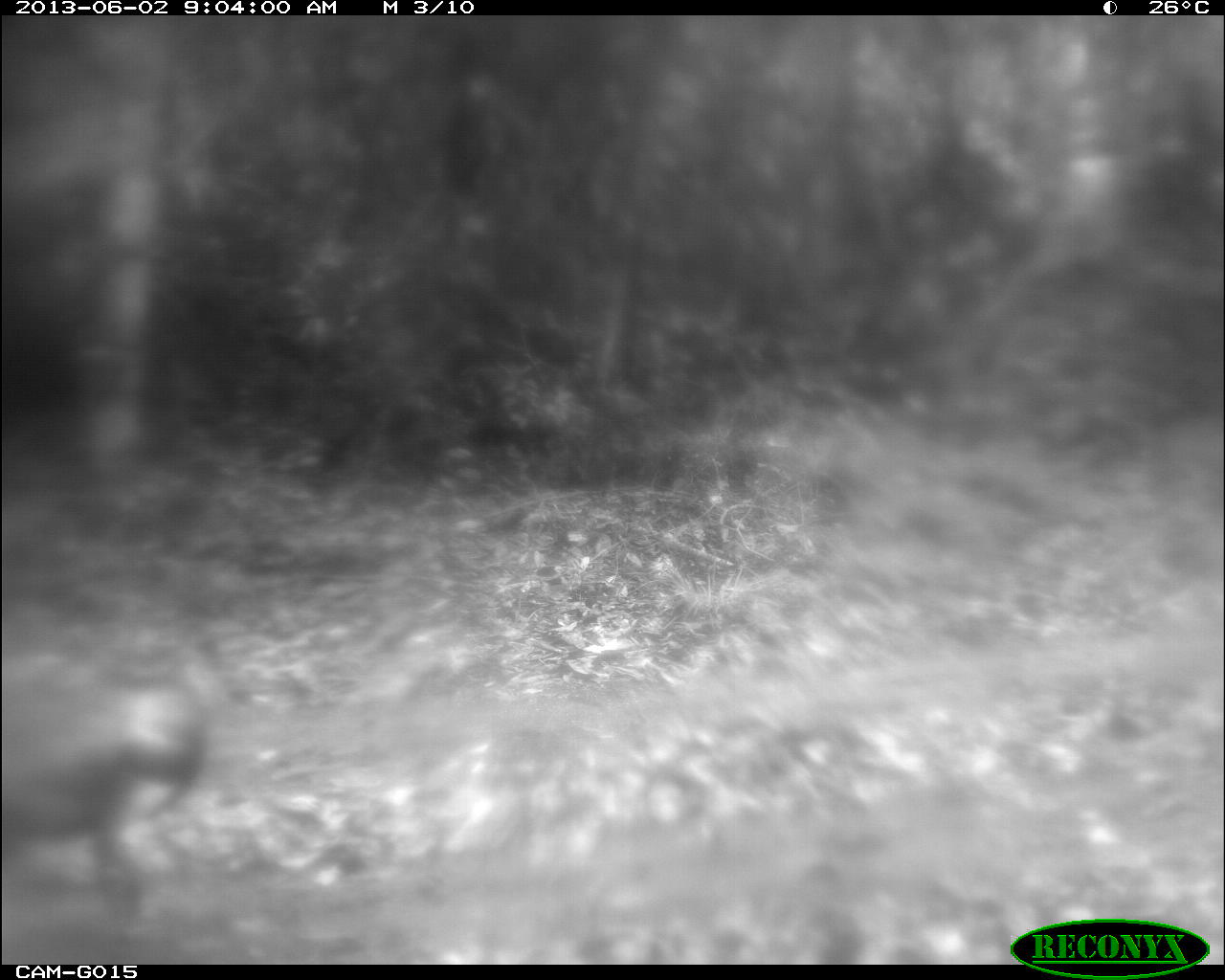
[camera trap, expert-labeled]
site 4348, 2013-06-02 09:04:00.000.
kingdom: Animalia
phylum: Chordata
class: Aves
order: Galliformes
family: Phasianidae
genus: Meleagris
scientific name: Meleagris ocellata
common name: ocellated turkey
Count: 1.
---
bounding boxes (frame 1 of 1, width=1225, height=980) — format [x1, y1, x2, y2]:
meleagris ocellata: [0, 638, 208, 929]